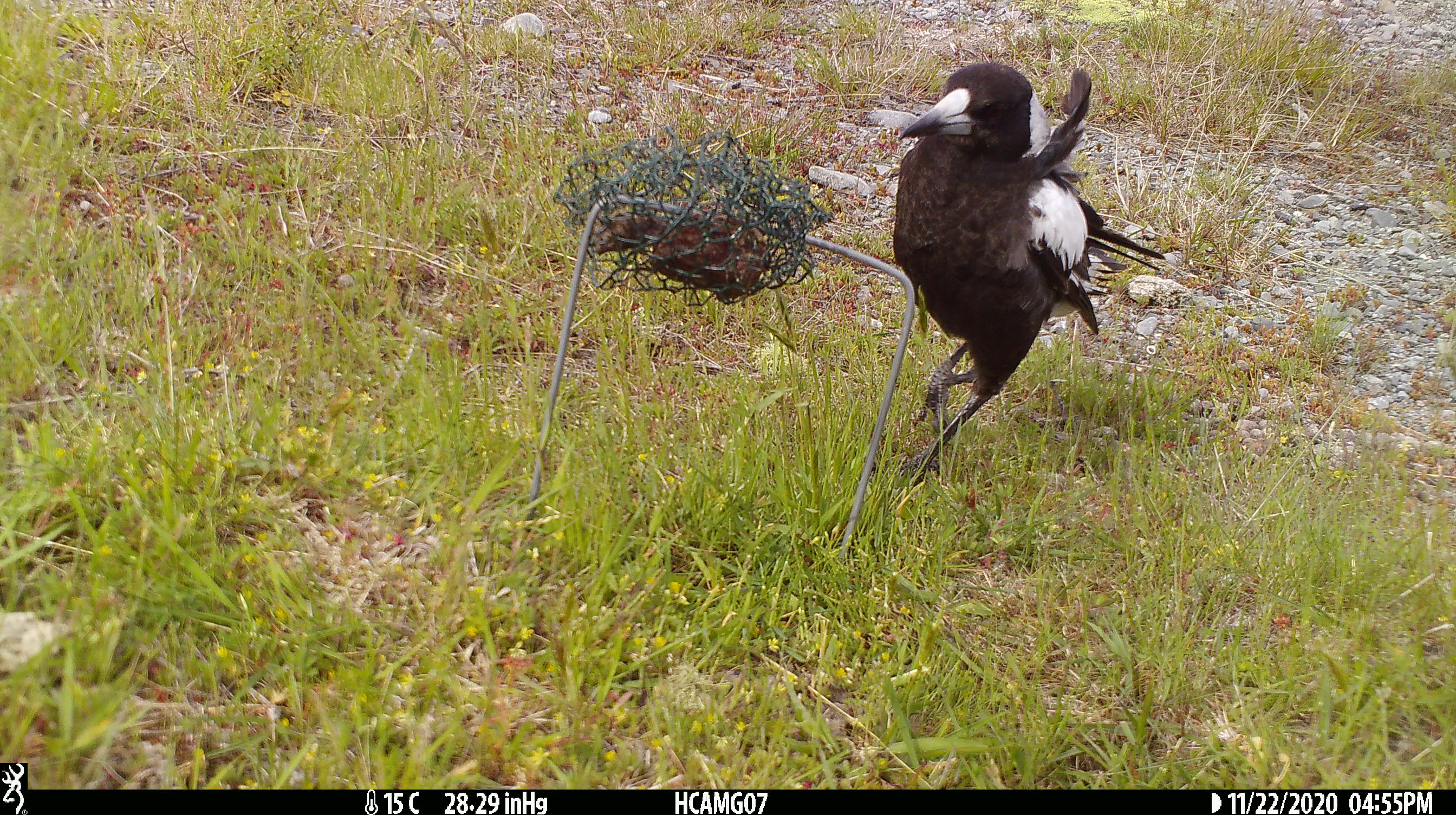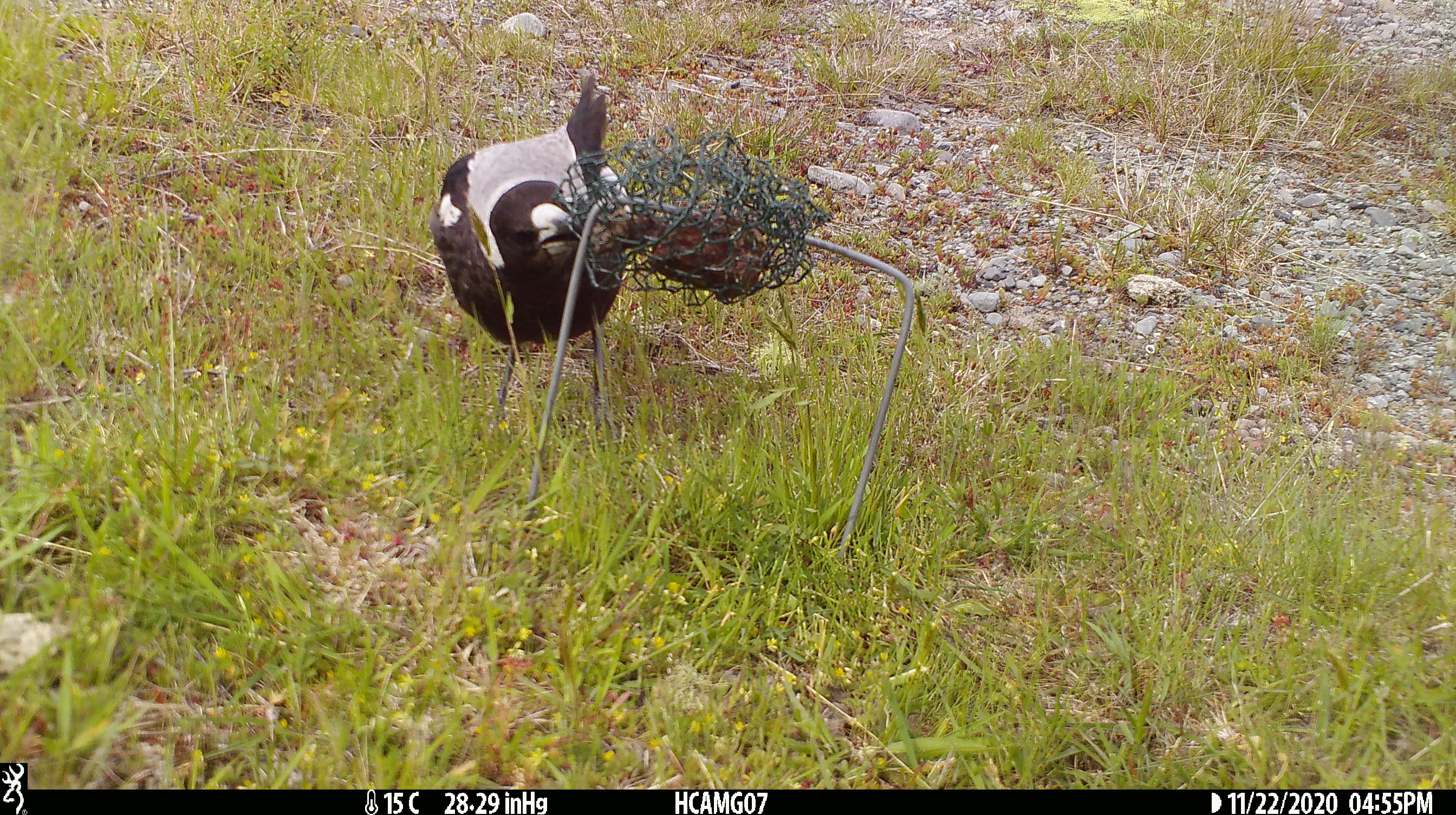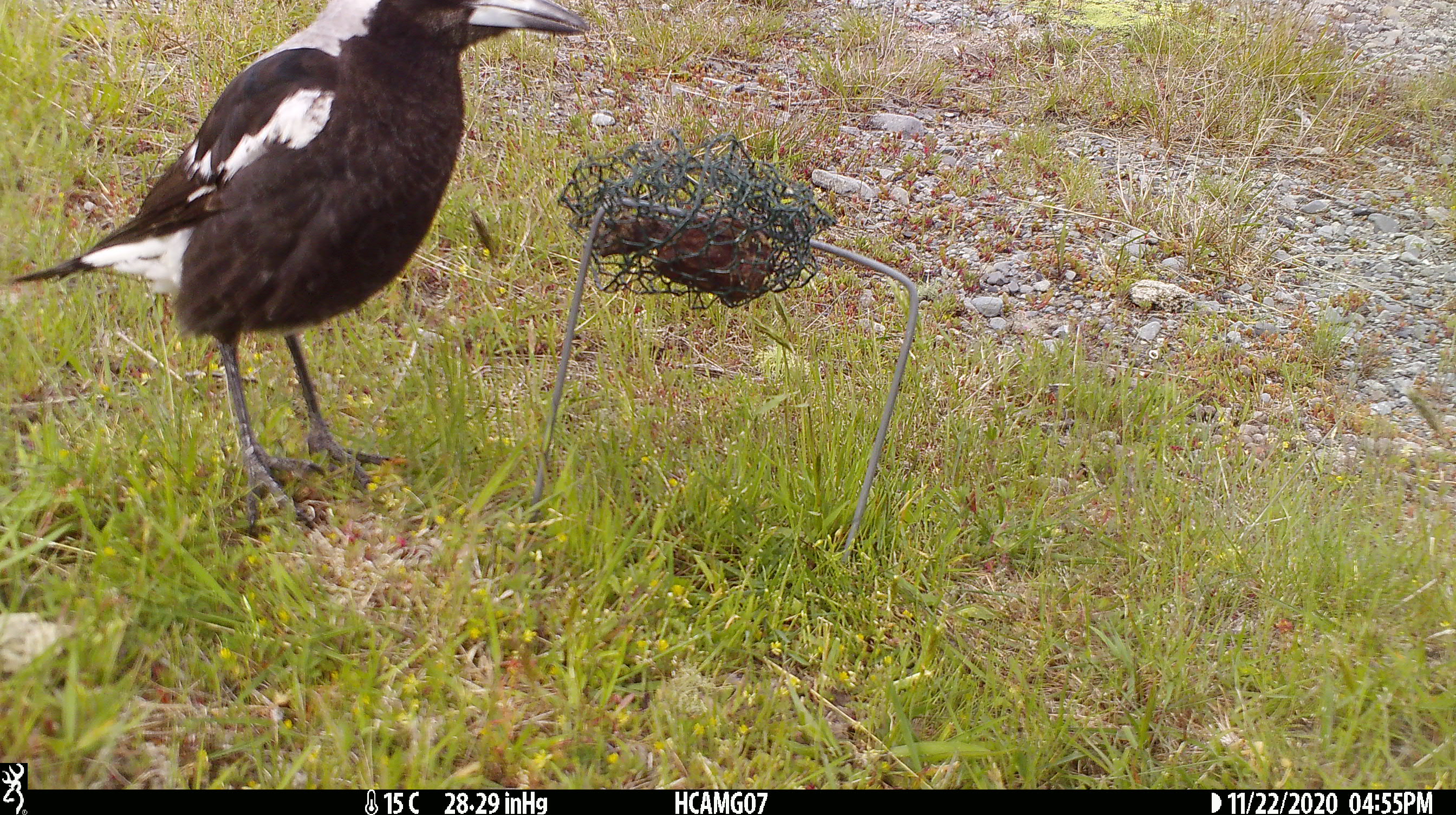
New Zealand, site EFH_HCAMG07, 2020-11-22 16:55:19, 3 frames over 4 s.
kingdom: Animalia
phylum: Chordata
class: Aves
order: Passeriformes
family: Artamidae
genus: Gymnorhina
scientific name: Gymnorhina tibicen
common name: australian magpie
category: magpie